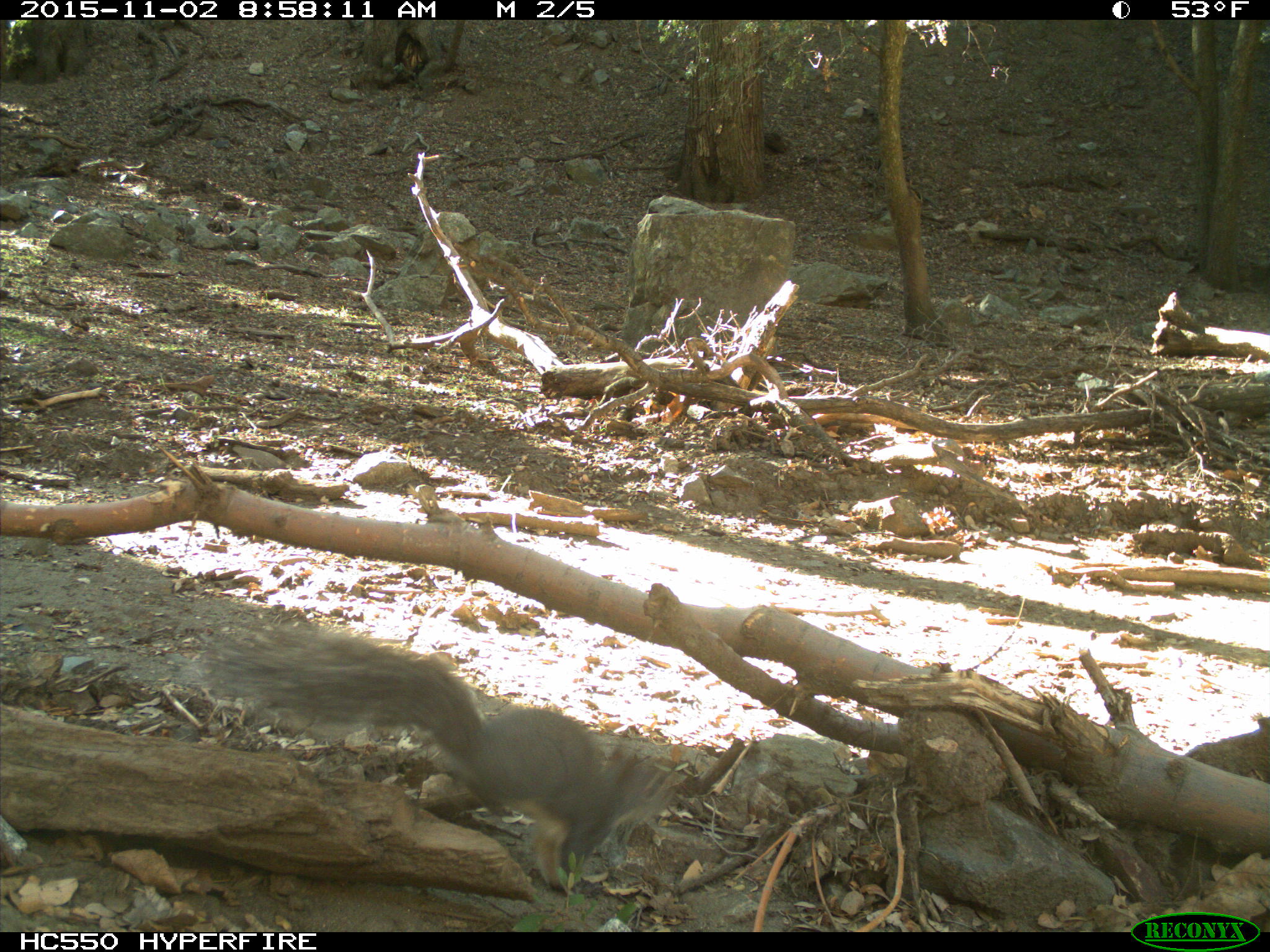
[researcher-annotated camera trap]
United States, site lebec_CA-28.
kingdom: Animalia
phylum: Chordata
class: Mammalia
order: Rodentia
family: Sciuridae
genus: Sciurus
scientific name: Sciurus carolinensis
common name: eastern gray squirrel